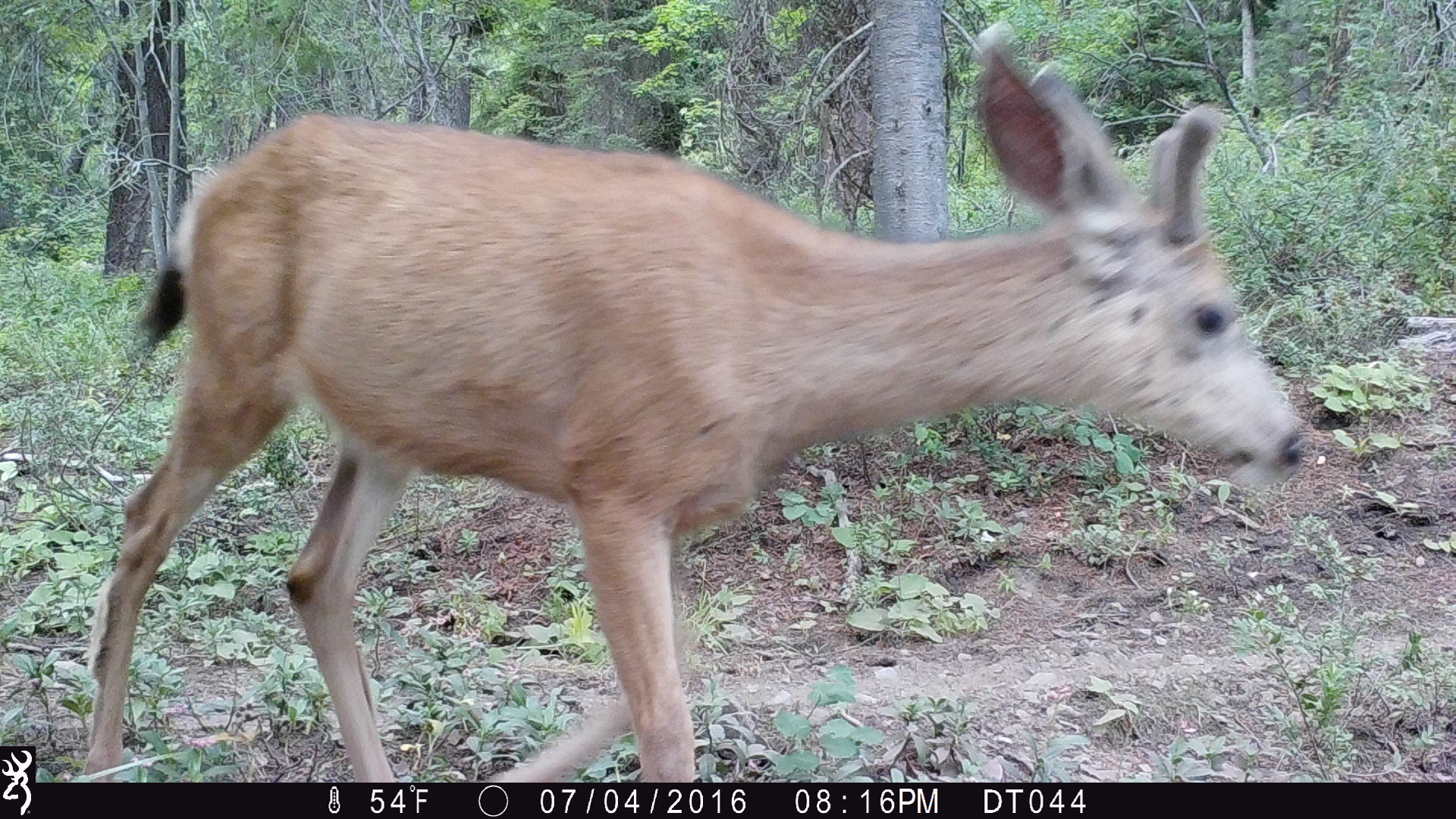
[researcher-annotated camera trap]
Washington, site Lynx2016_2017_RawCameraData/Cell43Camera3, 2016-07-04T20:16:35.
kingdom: Animalia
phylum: Chordata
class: Mammalia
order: Artiodactyla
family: Cervidae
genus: Odocoileus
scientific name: Odocoileus hemionus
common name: mule deer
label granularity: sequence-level